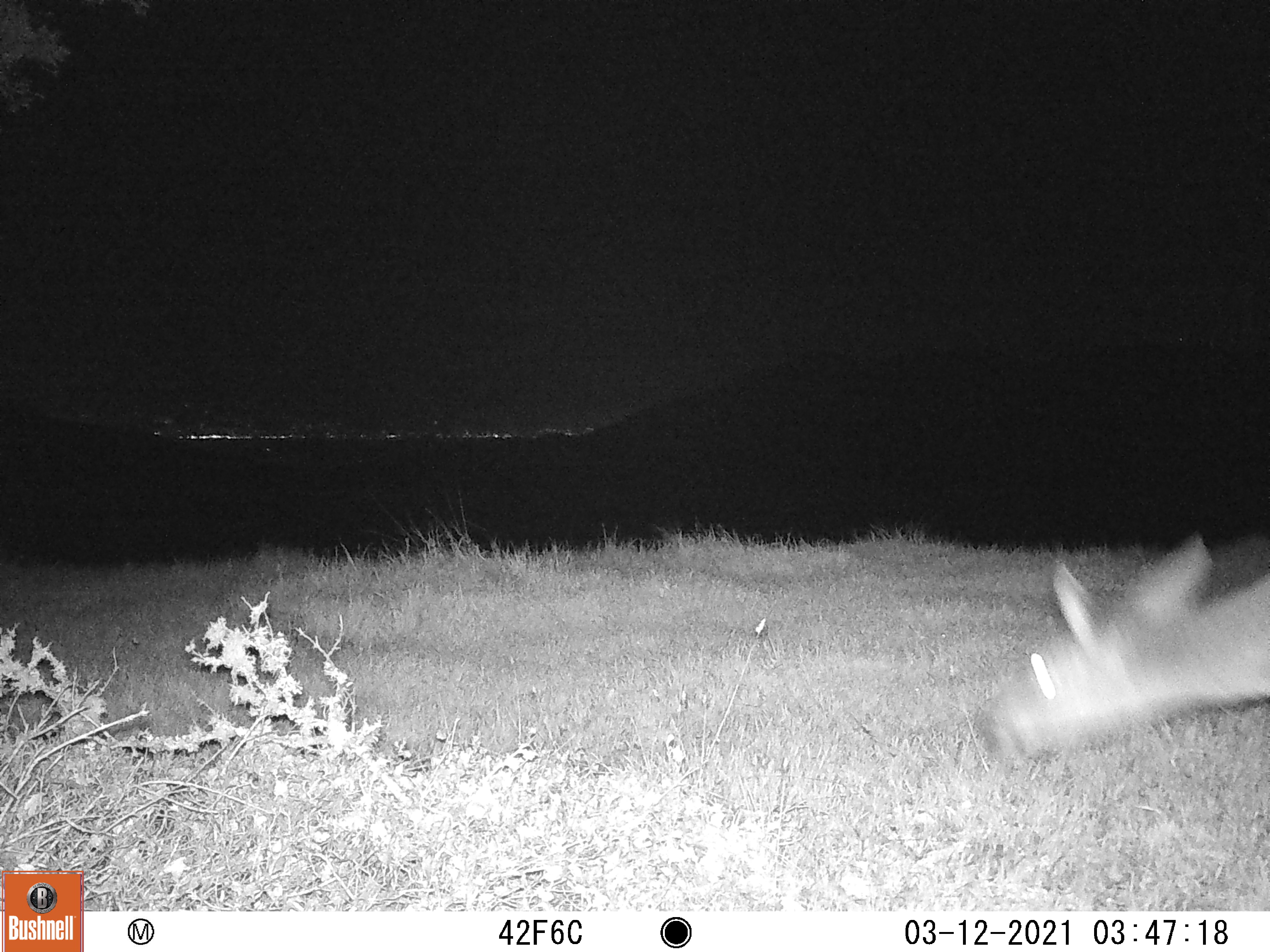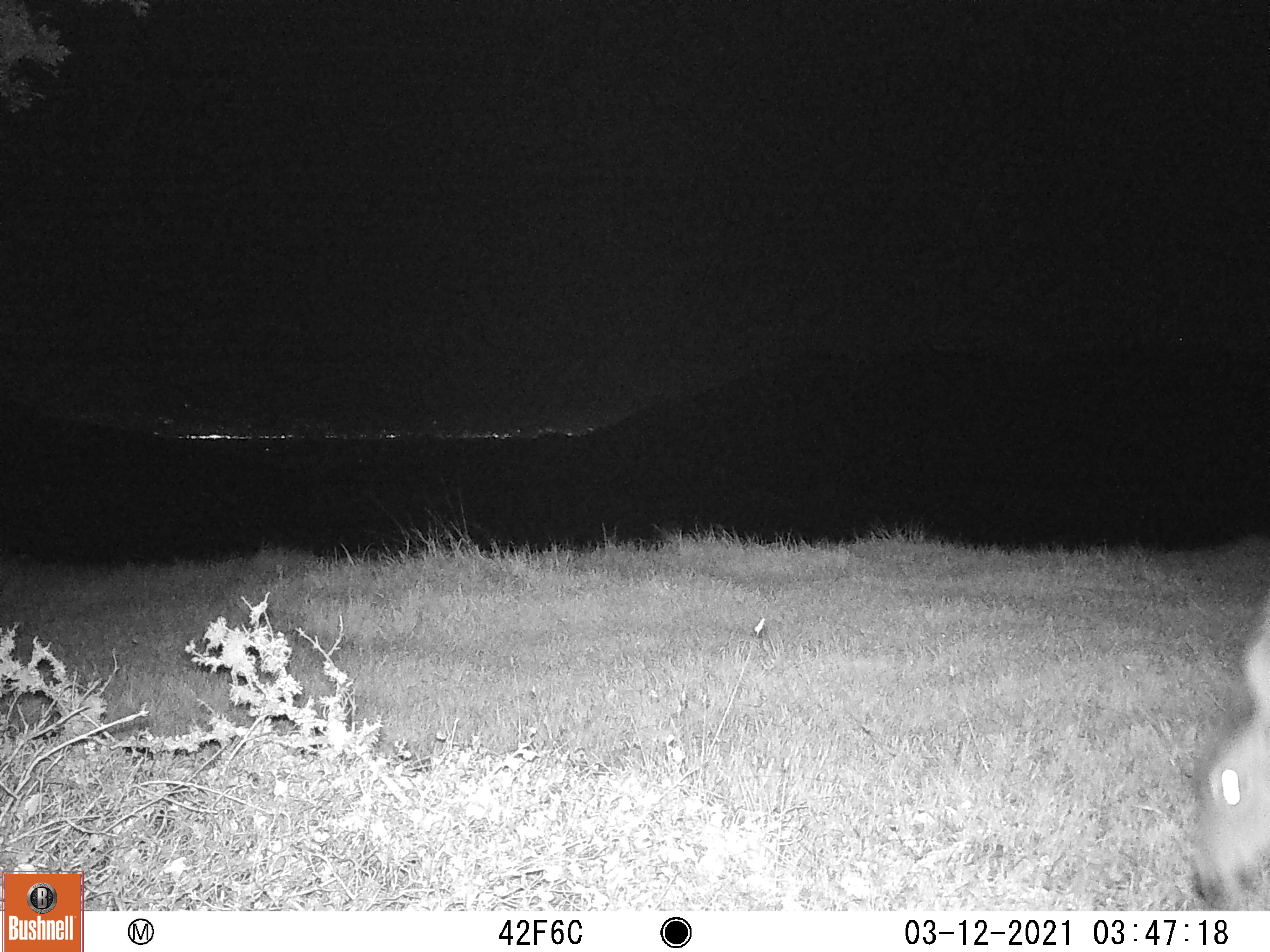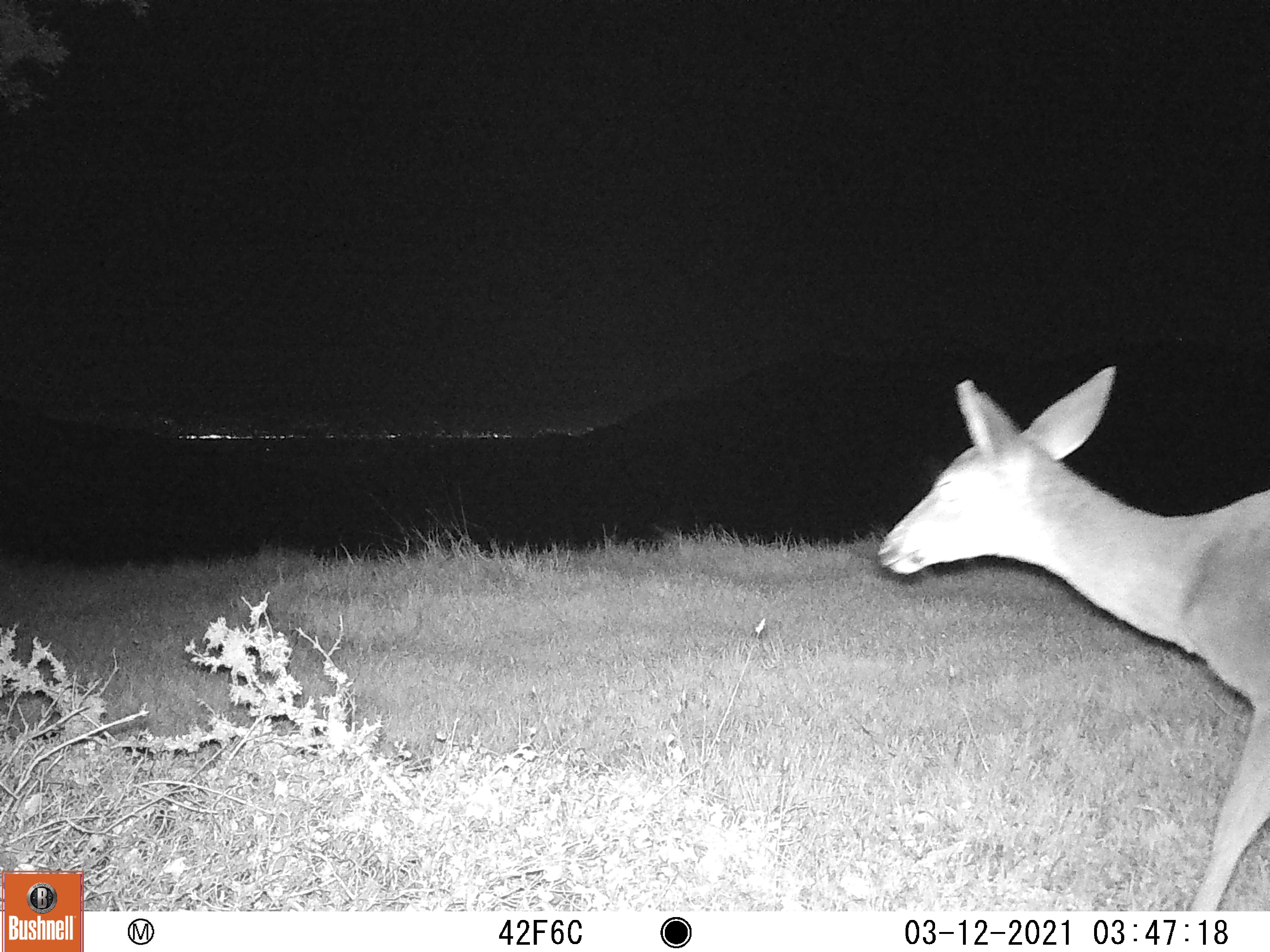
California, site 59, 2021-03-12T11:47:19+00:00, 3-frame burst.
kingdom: Animalia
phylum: Chordata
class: Mammalia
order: Artiodactyla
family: Cervidae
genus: Odocoileus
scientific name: Odocoileus hemionus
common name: mule deer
Mule deer (Odocoileus hemionus).